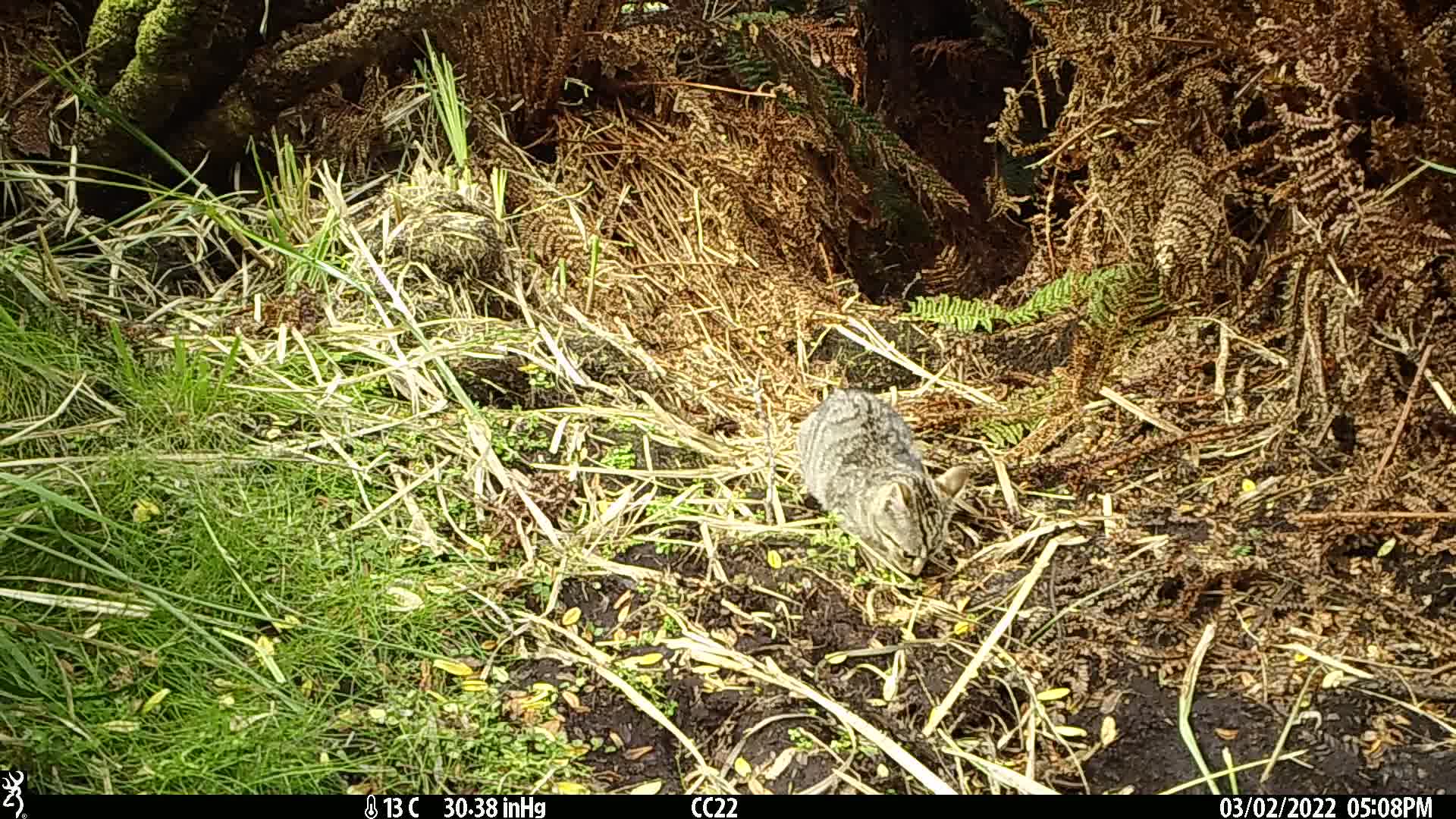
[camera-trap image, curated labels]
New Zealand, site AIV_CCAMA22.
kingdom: Animalia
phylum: Chordata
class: Mammalia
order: Carnivora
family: Felidae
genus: Felis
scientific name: Felis catus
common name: domestic cat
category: cat